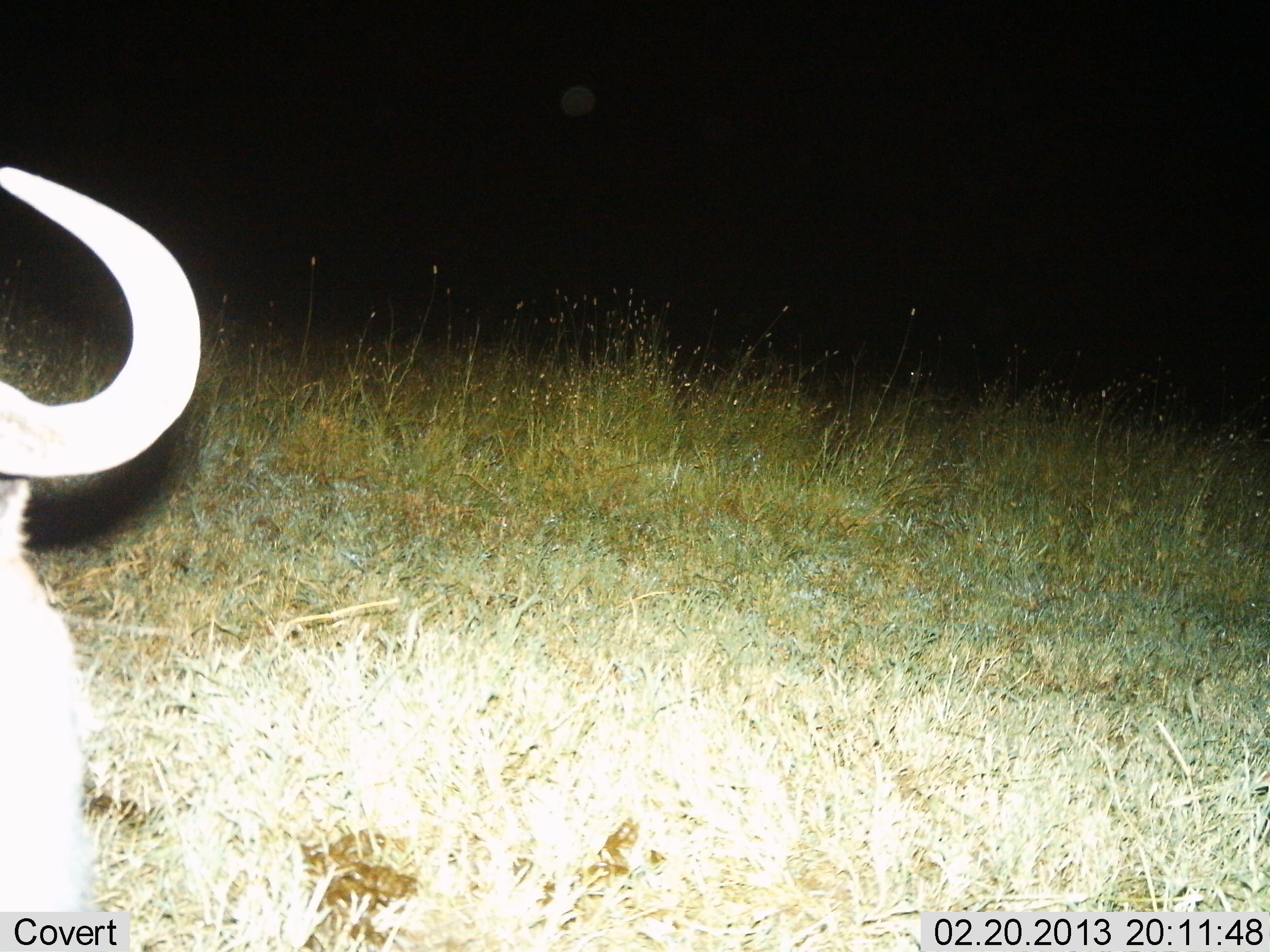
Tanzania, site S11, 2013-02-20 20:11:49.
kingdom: Animalia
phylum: Chordata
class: Mammalia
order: Artiodactyla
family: Bovidae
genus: Connochaetes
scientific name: Connochaetes taurinus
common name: blue wildebeest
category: wildebeest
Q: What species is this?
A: Wildebeest (blue wildebeest) (Connochaetes taurinus).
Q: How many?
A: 1.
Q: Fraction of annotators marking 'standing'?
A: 55%.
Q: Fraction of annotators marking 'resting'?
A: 41%.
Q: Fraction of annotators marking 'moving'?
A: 5%.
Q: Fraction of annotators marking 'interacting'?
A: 0%.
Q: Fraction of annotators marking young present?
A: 0%.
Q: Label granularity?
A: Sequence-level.